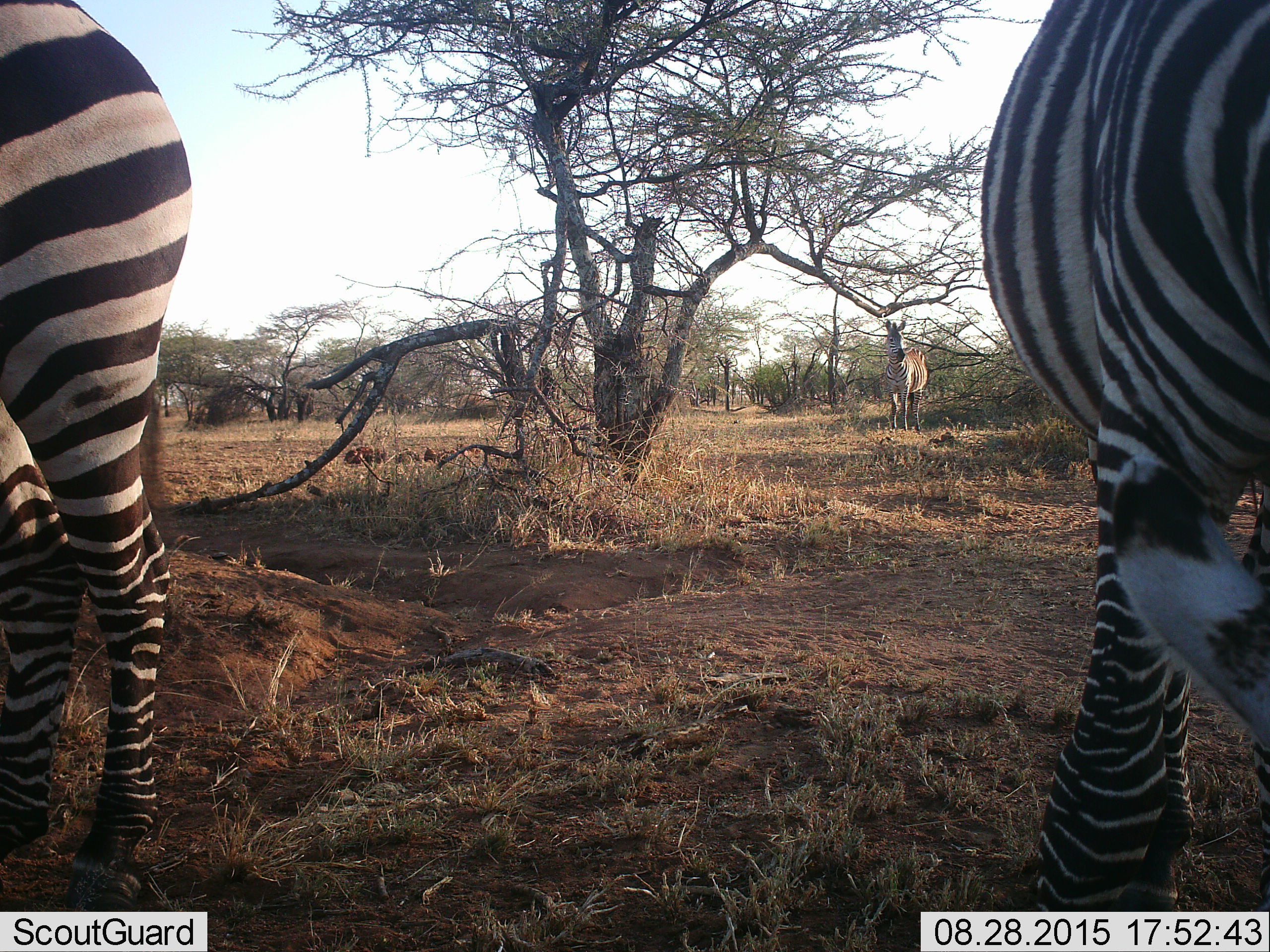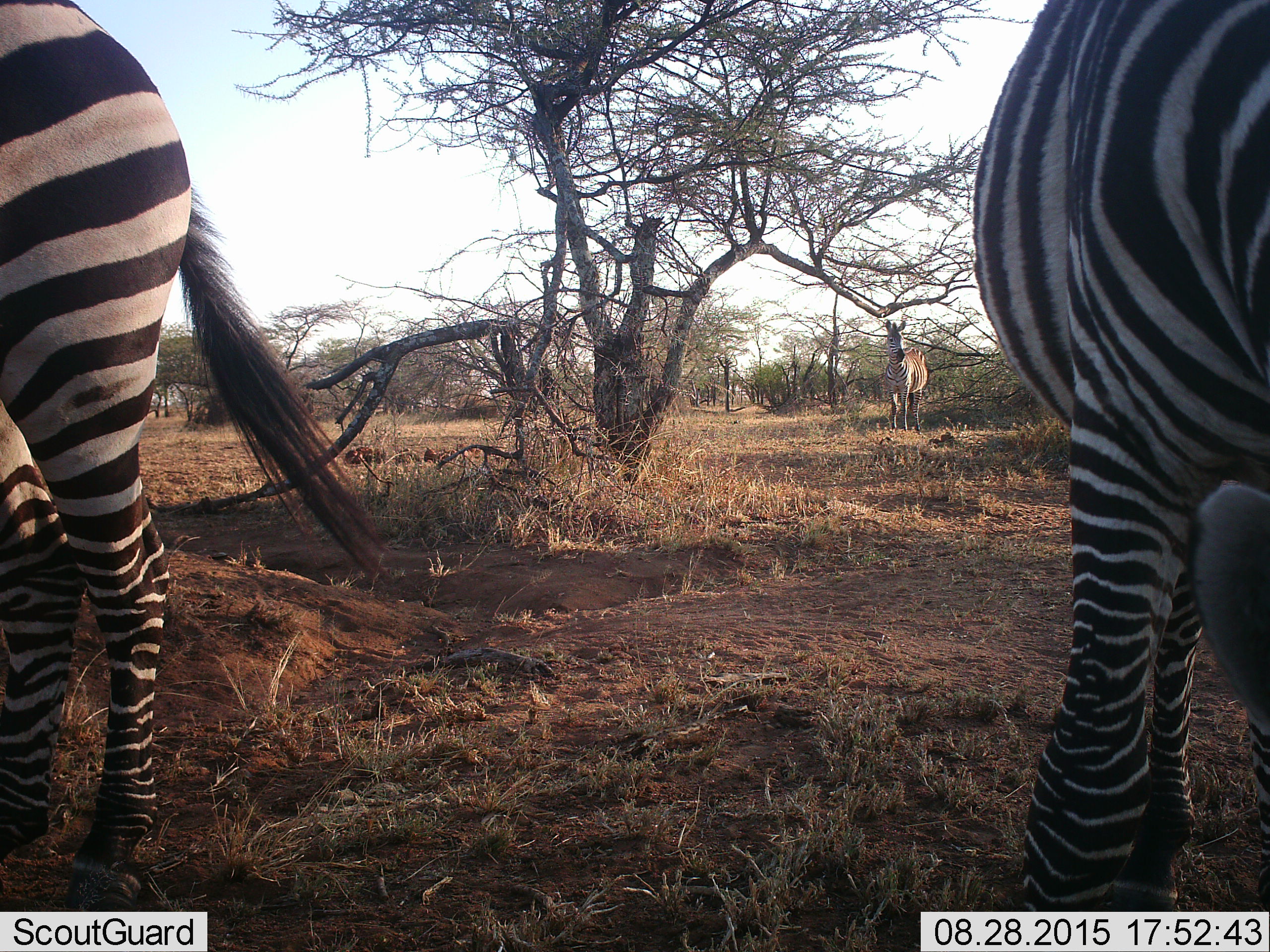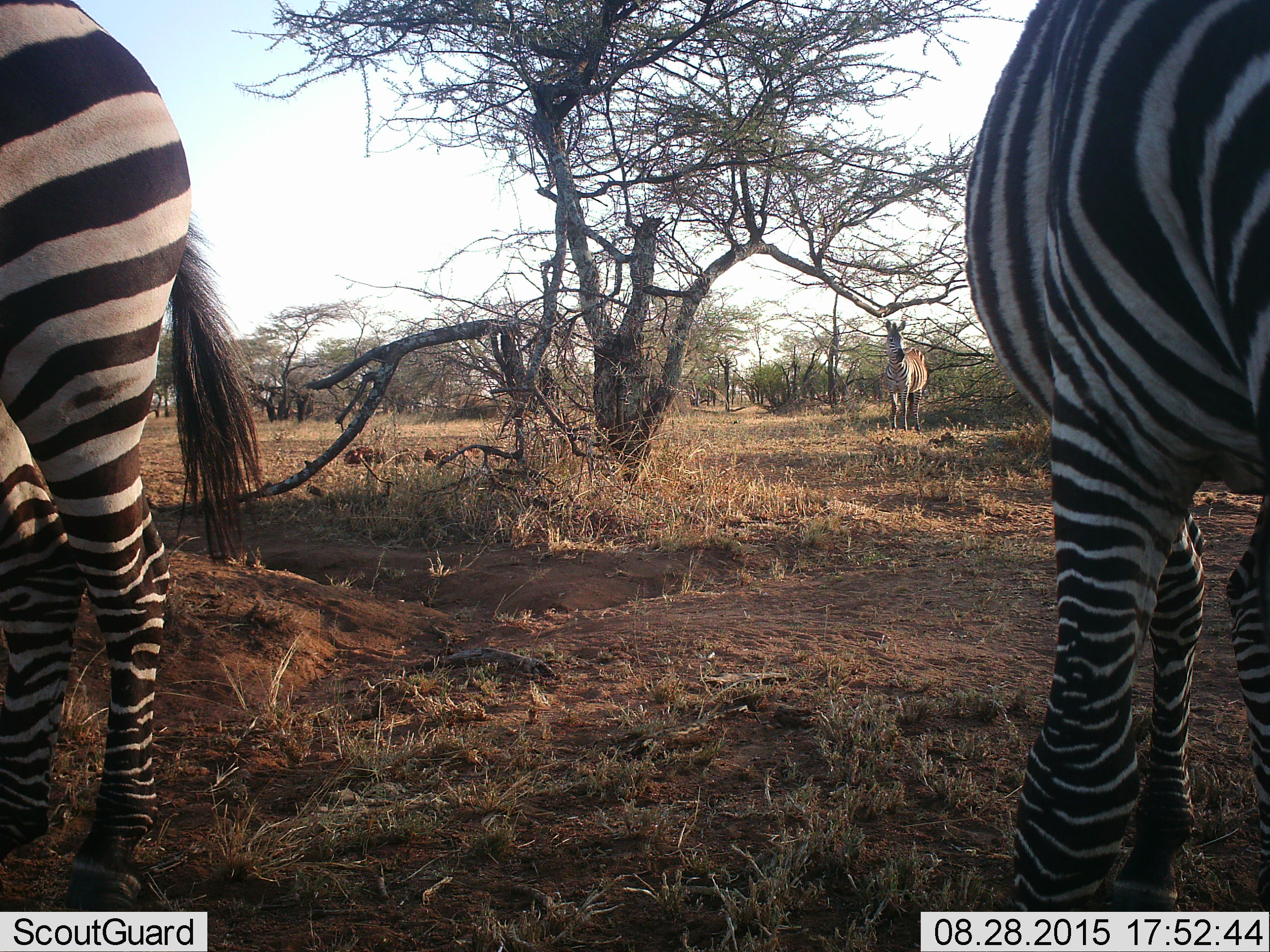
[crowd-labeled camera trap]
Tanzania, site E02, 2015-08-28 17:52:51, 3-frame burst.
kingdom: Animalia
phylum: Chordata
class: Mammalia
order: Perissodactyla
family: Equidae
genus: Equus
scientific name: Equus quagga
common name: plains zebra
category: zebra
Zebra (plains zebra) (Equus quagga), count 3. Behavior (volunteer vote fractions): standing 94%, resting 0%, moving 18%, interacting 0%. Young present (vote fraction): 0%. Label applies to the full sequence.